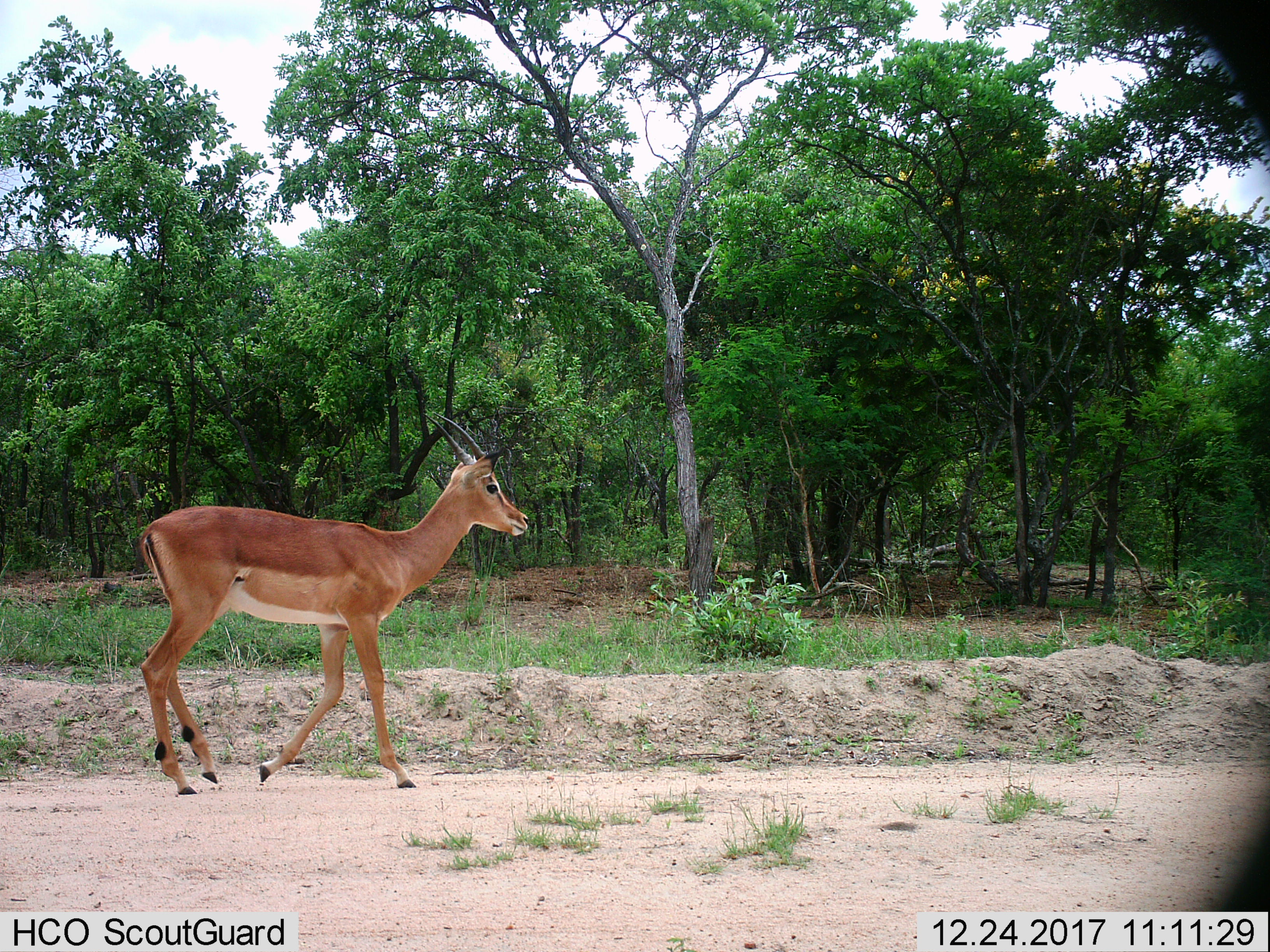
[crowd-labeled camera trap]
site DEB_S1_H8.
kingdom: Animalia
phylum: Chordata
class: Mammalia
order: Artiodactyla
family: Bovidae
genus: Aepyceros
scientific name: Aepyceros melampus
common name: impala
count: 1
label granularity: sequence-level